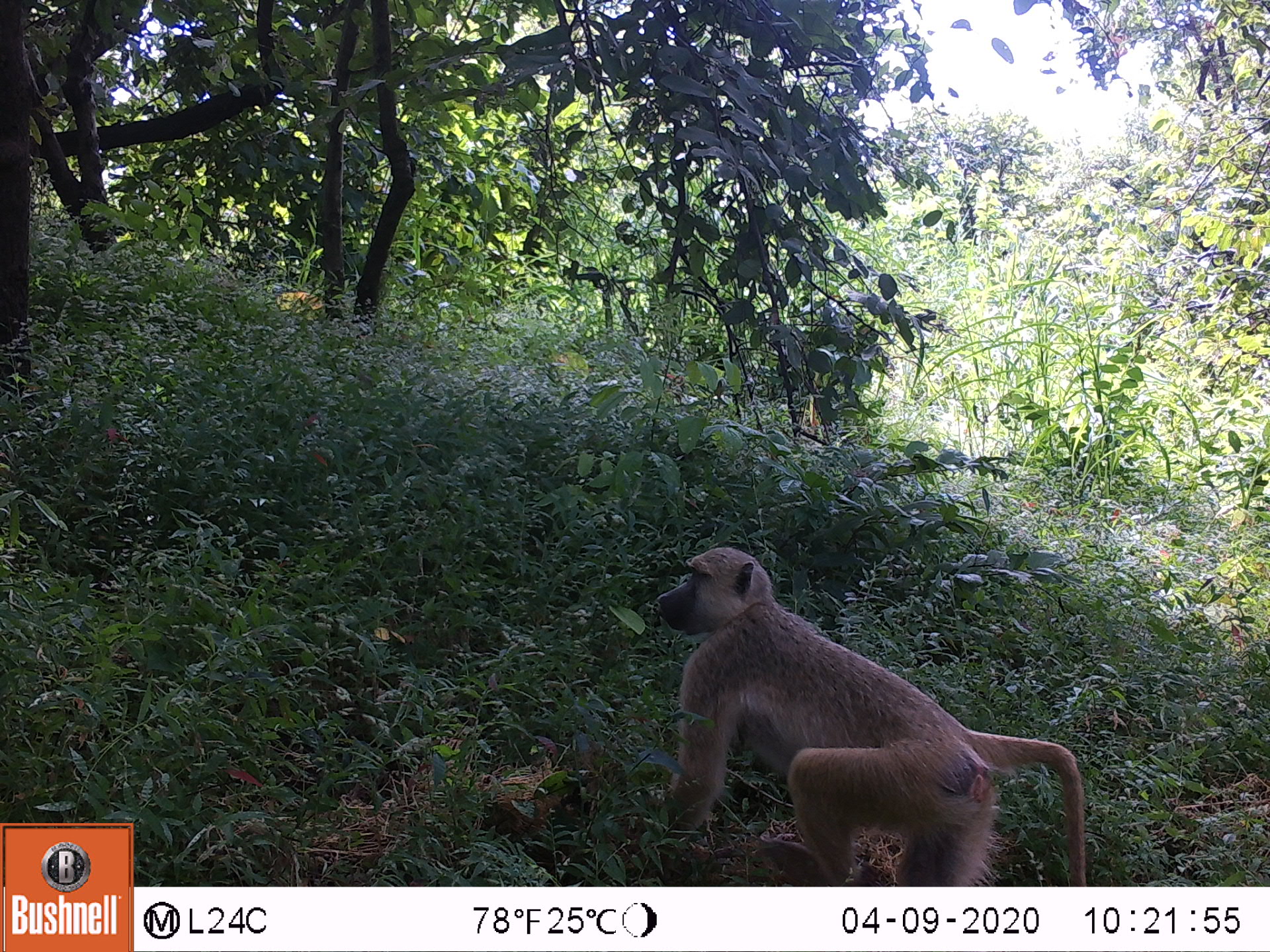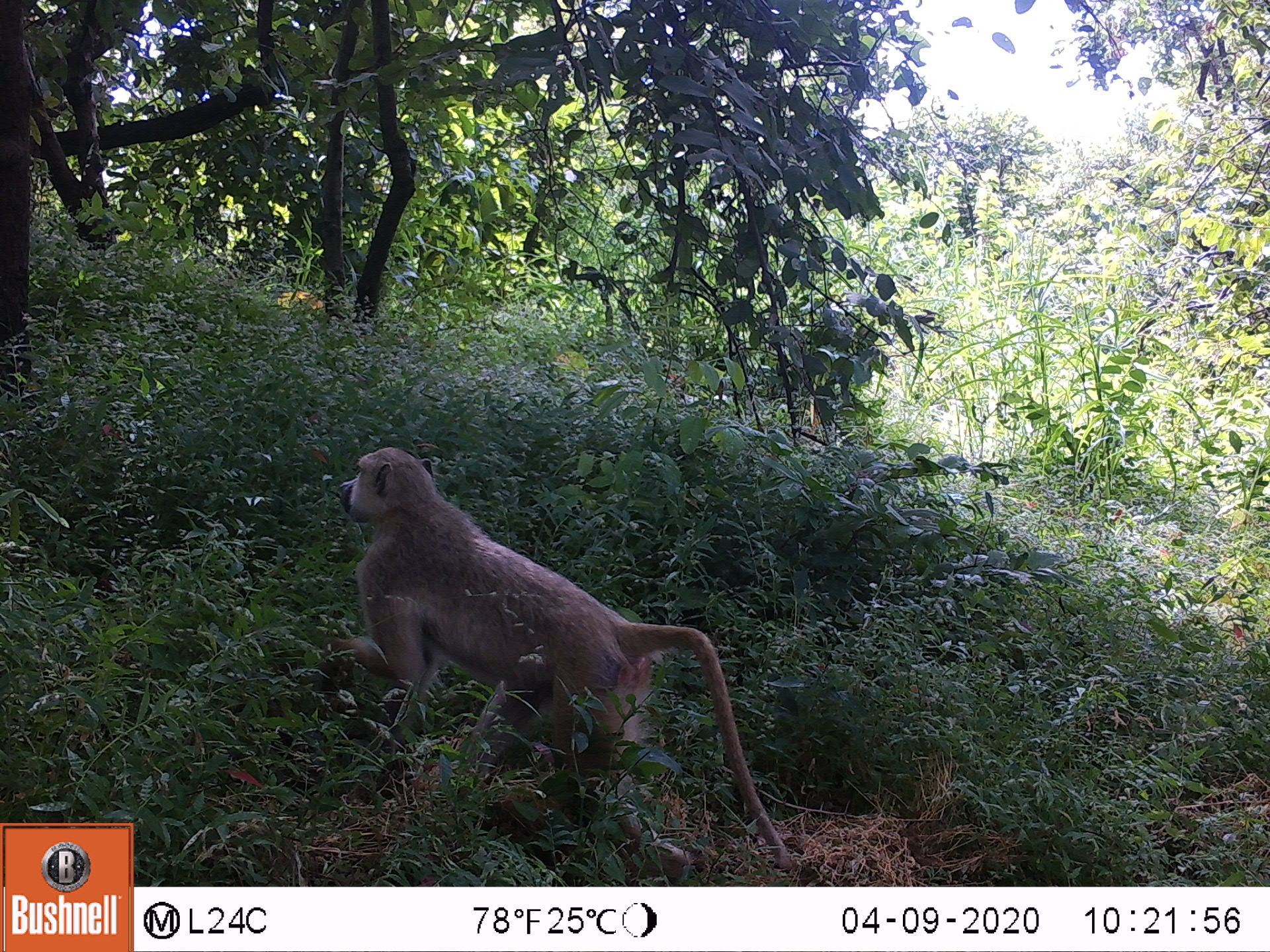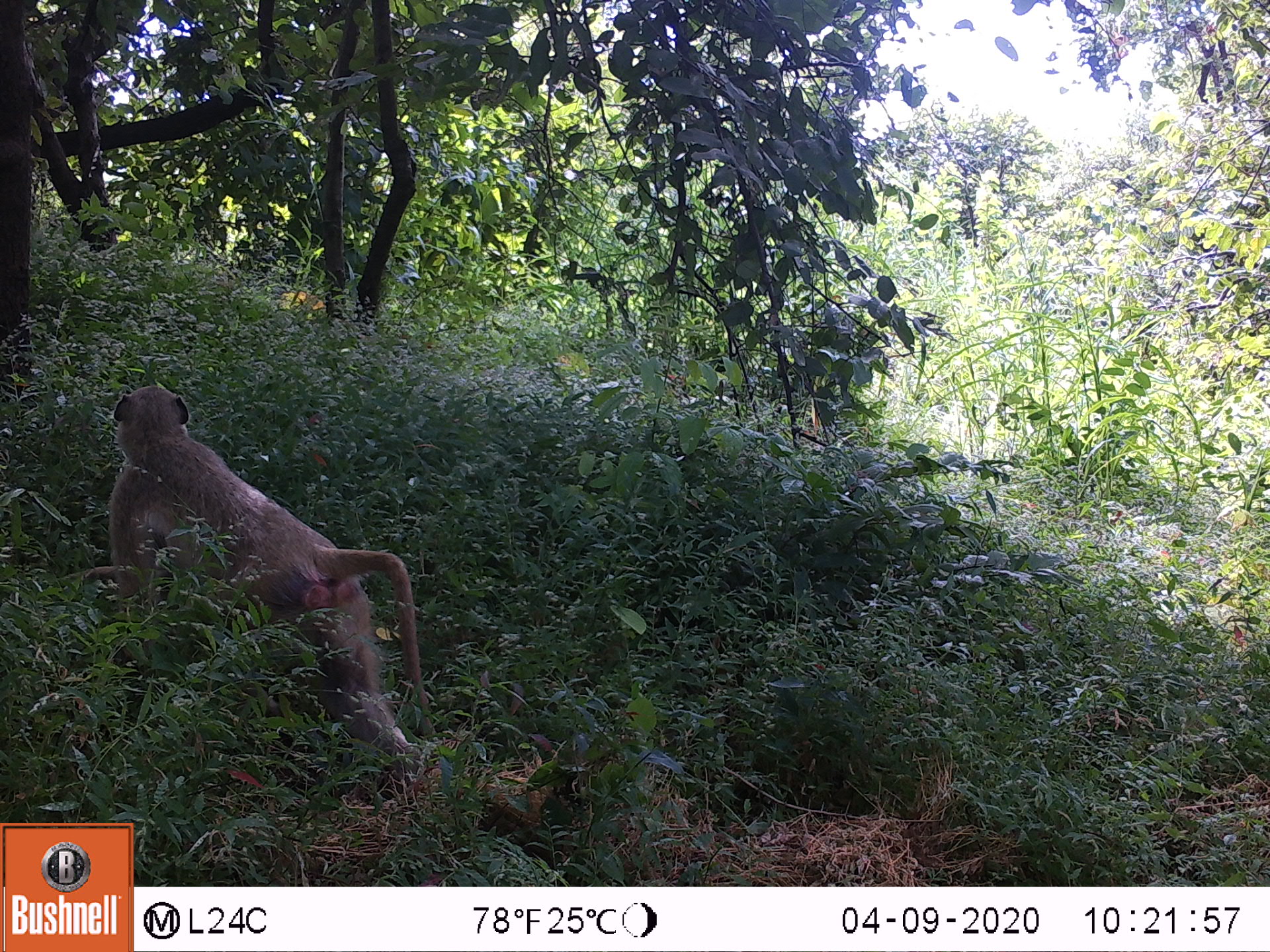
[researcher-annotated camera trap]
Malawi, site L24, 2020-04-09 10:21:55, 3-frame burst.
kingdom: Animalia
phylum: Chordata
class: Mammalia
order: Primates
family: Cercopithecidae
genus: Papio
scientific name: Papio cynocephalus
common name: yellow baboon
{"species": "yellow baboon (Papio cynocephalus)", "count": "1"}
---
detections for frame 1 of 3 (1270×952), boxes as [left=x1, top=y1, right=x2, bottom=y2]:
yellow baboon: [left=649, top=542, right=1088, bottom=880]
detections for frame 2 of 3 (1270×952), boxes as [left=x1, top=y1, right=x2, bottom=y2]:
yellow baboon: [left=315, top=447, right=792, bottom=861]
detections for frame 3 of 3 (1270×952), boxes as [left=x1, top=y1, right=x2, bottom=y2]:
yellow baboon: [left=101, top=378, right=433, bottom=781]